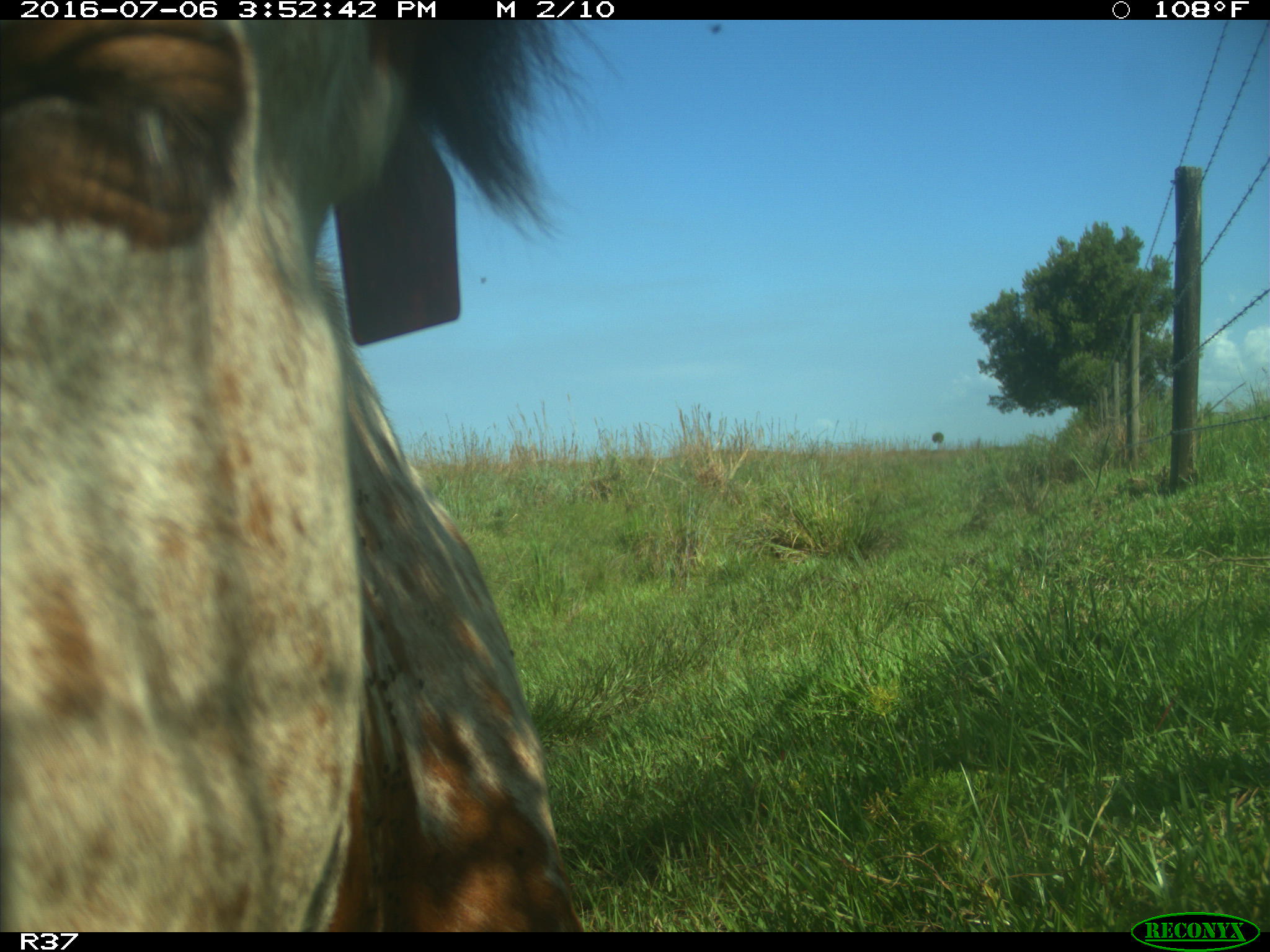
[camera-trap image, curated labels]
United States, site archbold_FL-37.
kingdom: Animalia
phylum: Chordata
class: Mammalia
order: Artiodactyla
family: Bovidae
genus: Bos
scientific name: Bos taurus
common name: domestic cow